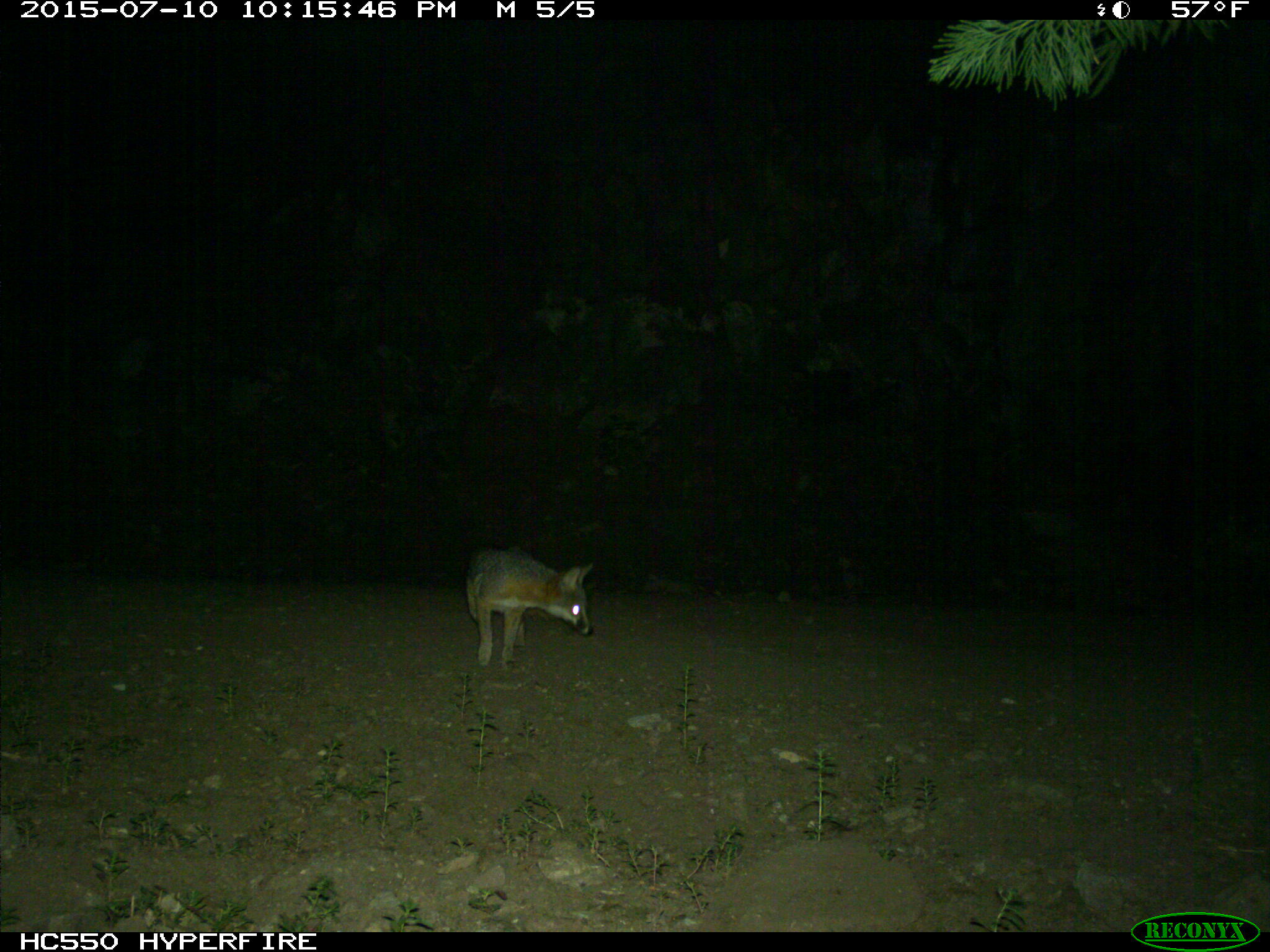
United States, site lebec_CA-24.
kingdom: Animalia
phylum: Chordata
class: Mammalia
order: Carnivora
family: Canidae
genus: Urocyon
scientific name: Urocyon cinereoargenteus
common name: gray fox